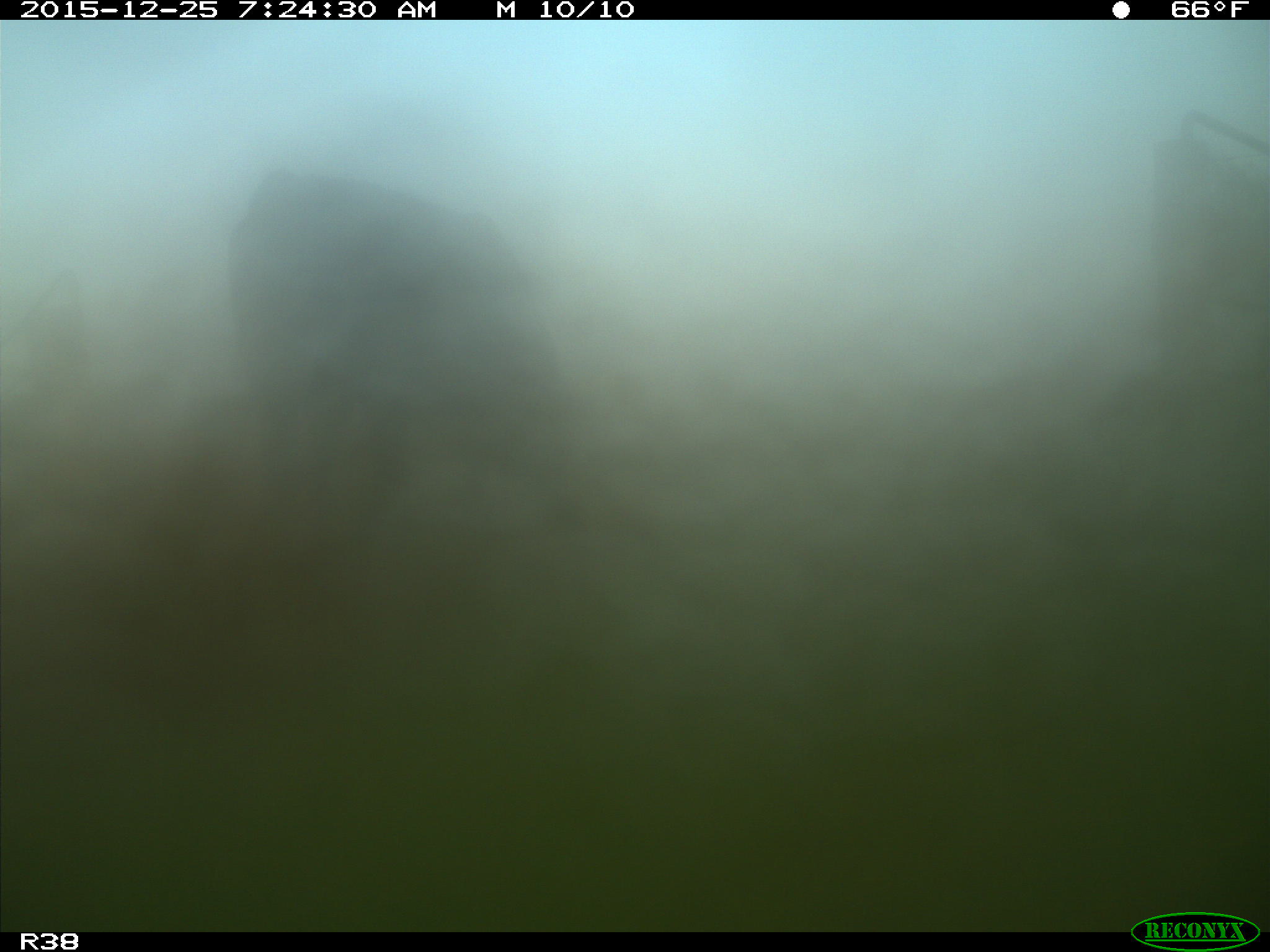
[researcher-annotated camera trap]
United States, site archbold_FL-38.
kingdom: Animalia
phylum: Chordata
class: Mammalia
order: Artiodactyla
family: Bovidae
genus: Bos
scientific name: Bos taurus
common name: domestic cow